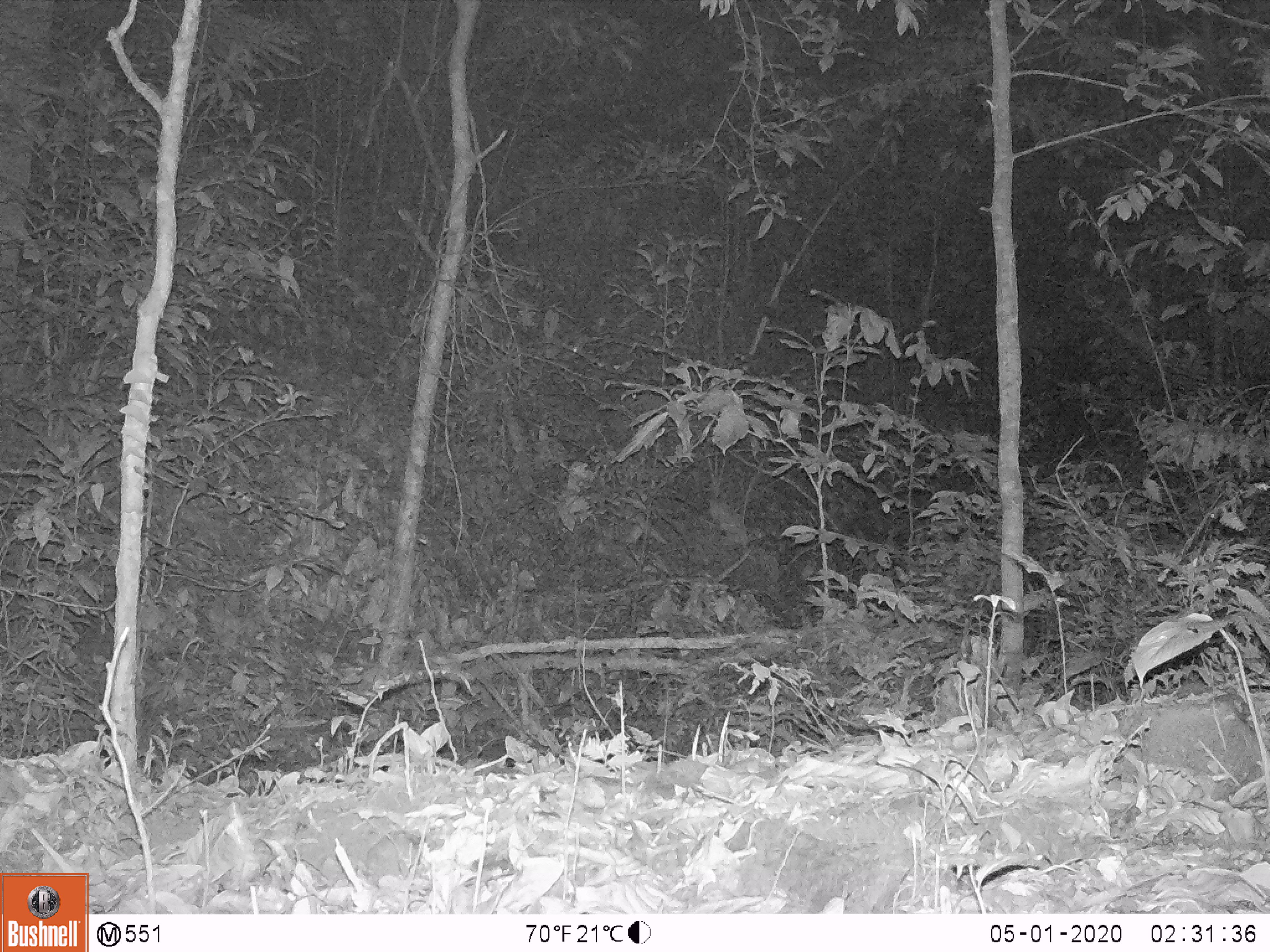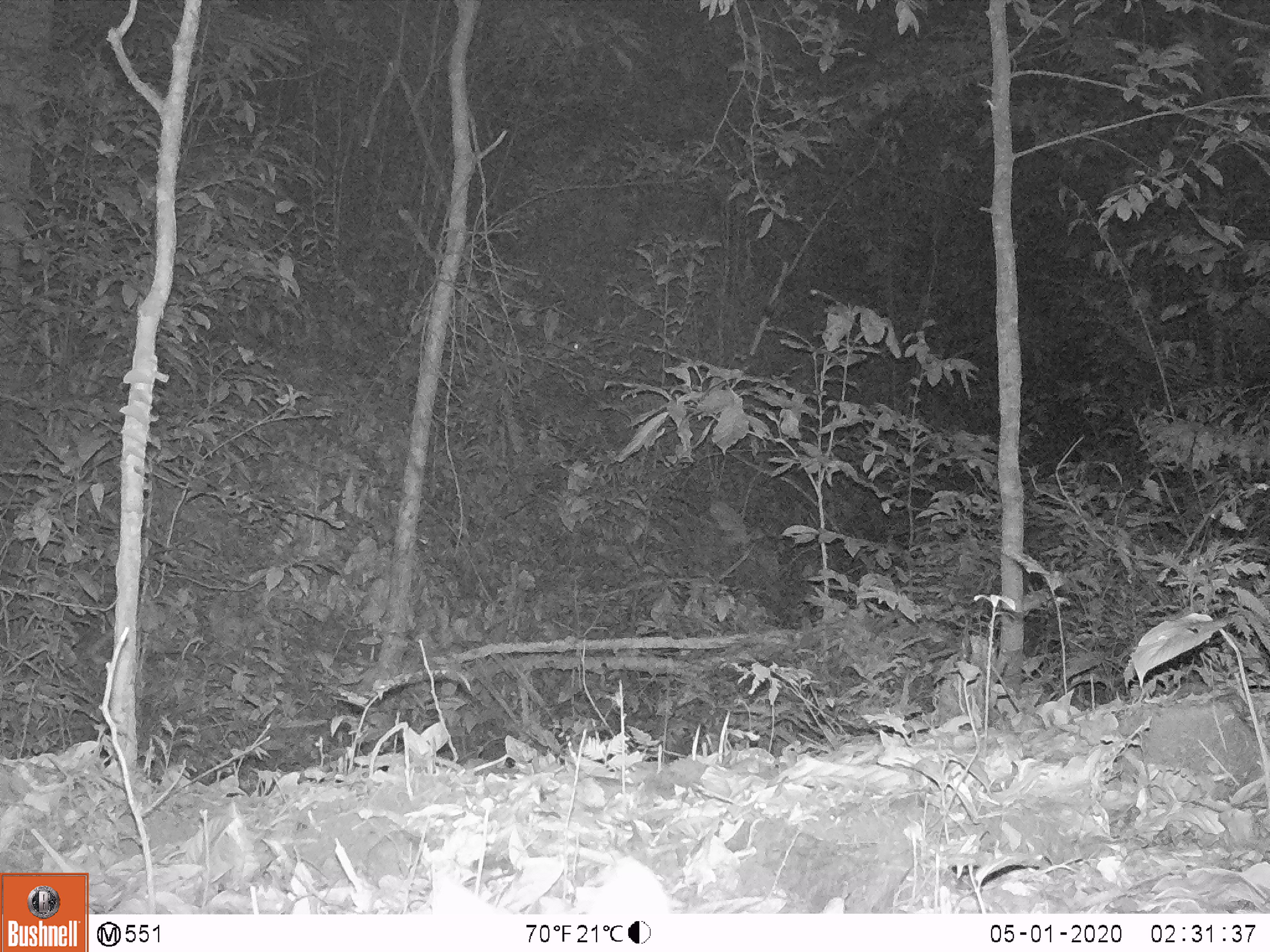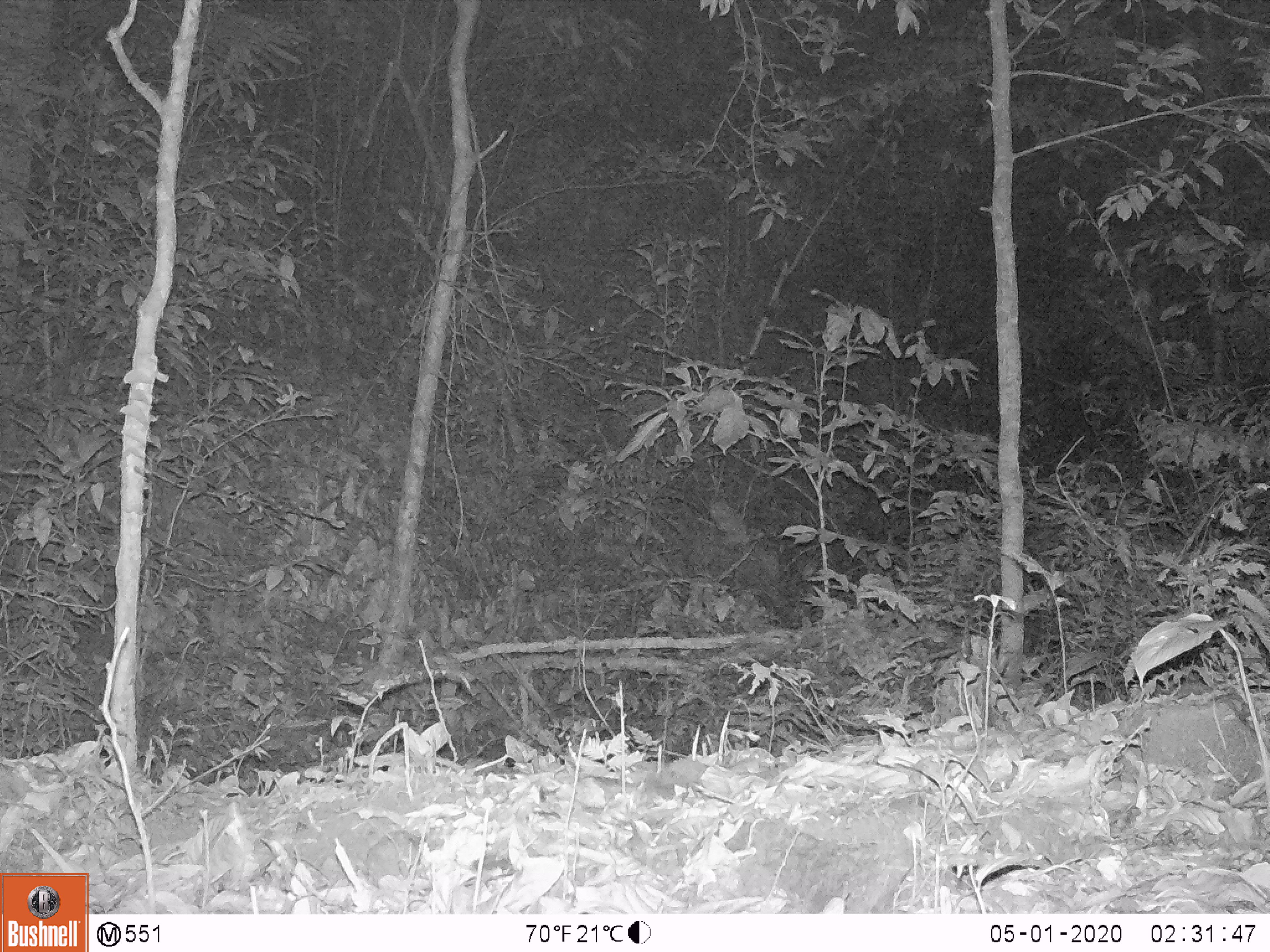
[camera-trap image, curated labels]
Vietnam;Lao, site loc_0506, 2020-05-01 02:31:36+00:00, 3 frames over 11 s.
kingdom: Animalia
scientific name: Animalia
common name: animal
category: unidentified animal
Unidentified animal (animal) (Animalia). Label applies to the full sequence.